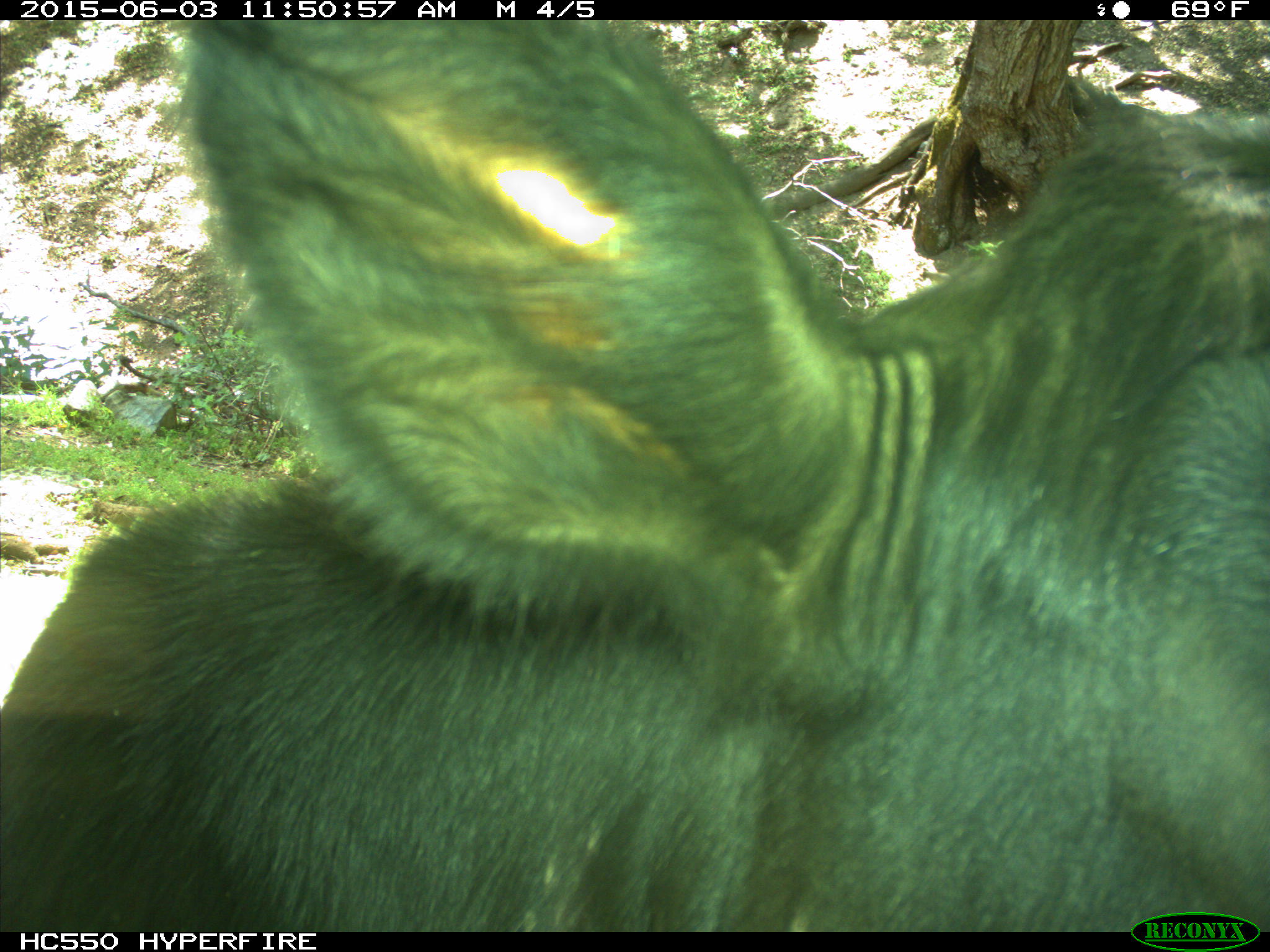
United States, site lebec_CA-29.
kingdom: Animalia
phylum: Chordata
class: Mammalia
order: Artiodactyla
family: Bovidae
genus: Bos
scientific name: Bos taurus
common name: domestic cow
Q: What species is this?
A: Bos taurus (domestic cow).